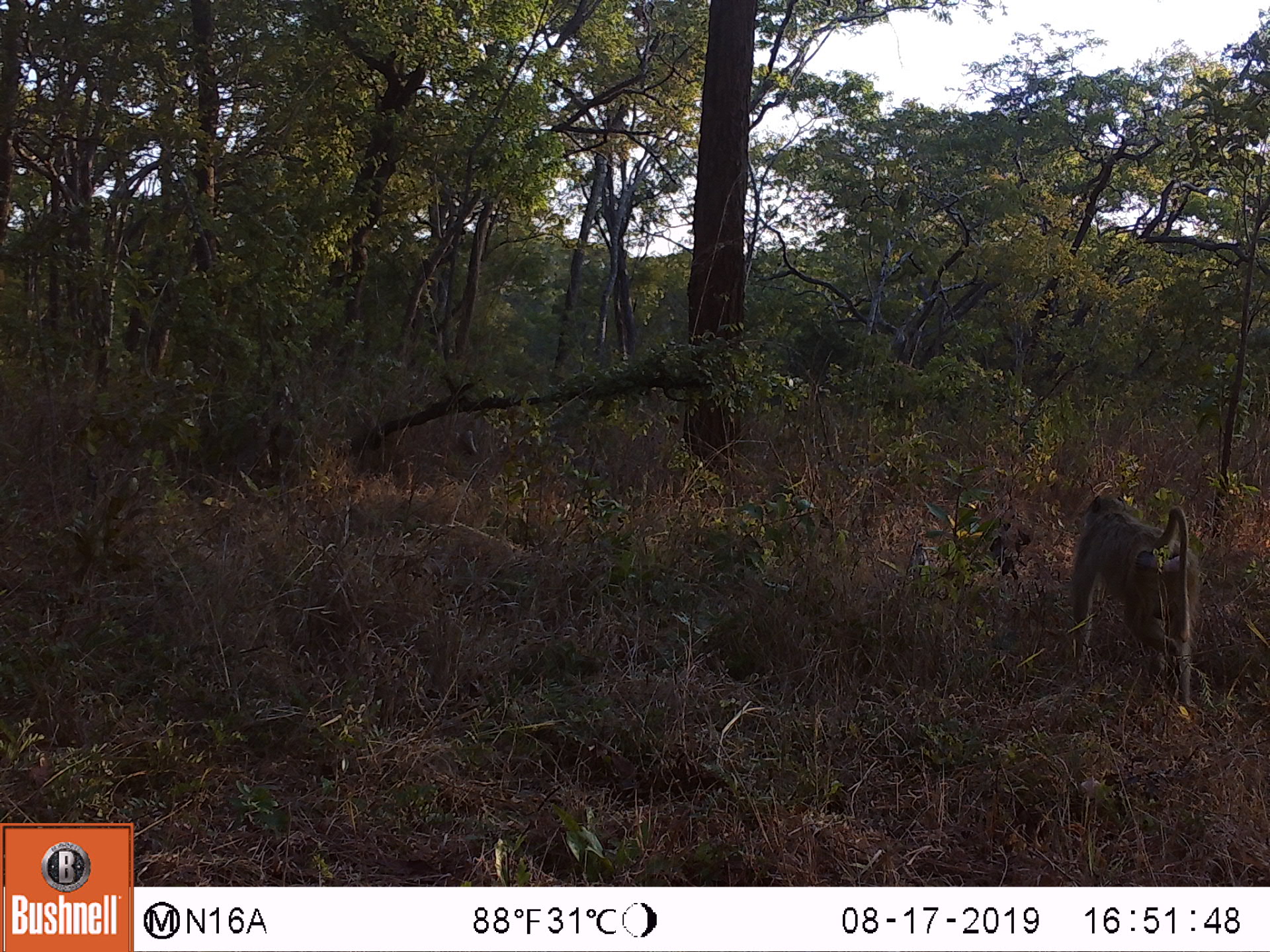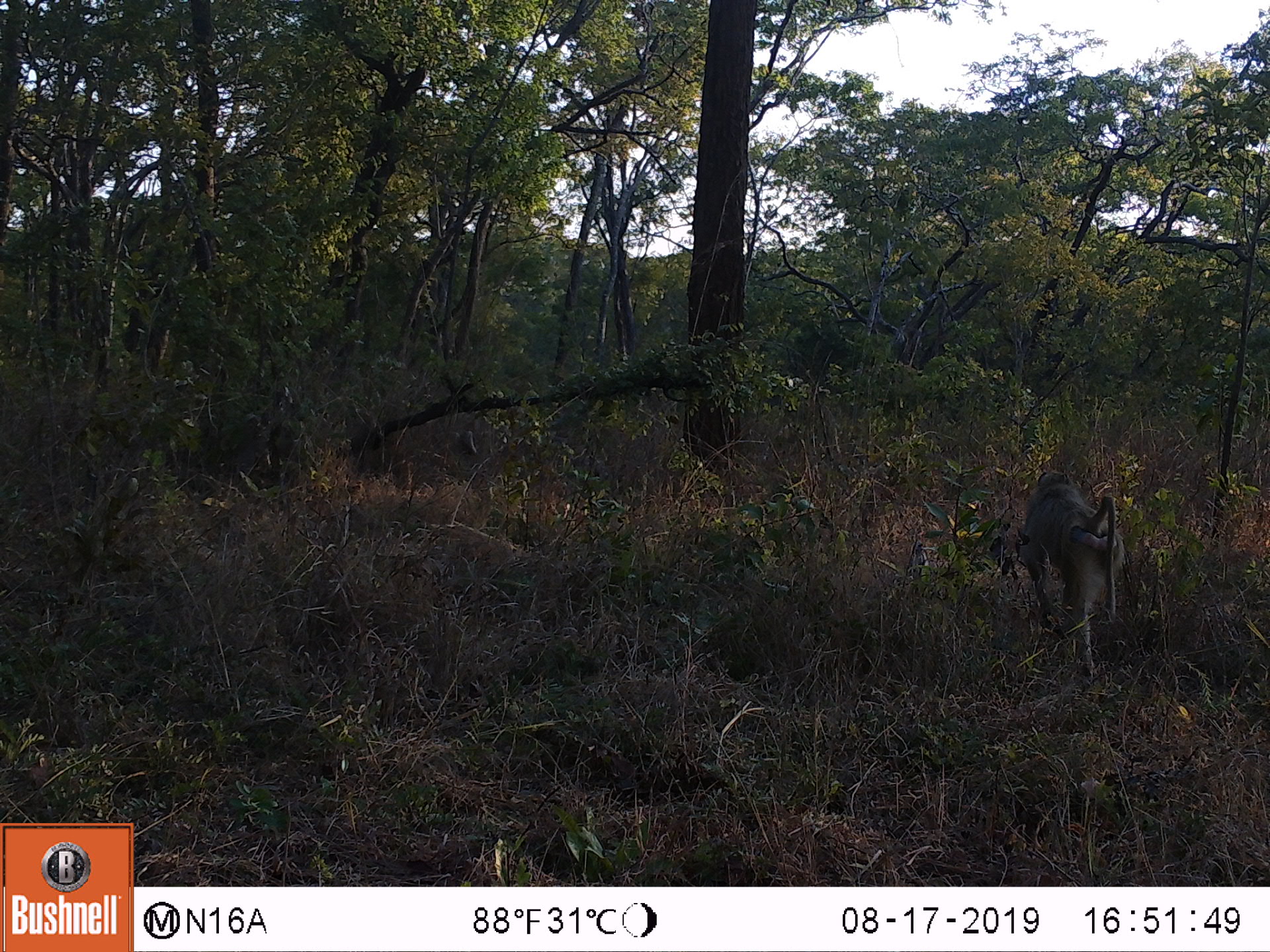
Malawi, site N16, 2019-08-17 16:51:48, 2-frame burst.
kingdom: Animalia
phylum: Chordata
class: Mammalia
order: Primates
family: Cercopithecidae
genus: Papio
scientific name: Papio cynocephalus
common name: yellow baboon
Yellow baboon (Papio cynocephalus), count 1.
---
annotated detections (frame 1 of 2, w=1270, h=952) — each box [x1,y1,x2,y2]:
yellow baboon: [1068,492,1198,708]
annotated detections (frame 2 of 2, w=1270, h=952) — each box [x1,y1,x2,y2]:
yellow baboon: [1020,467,1124,679]